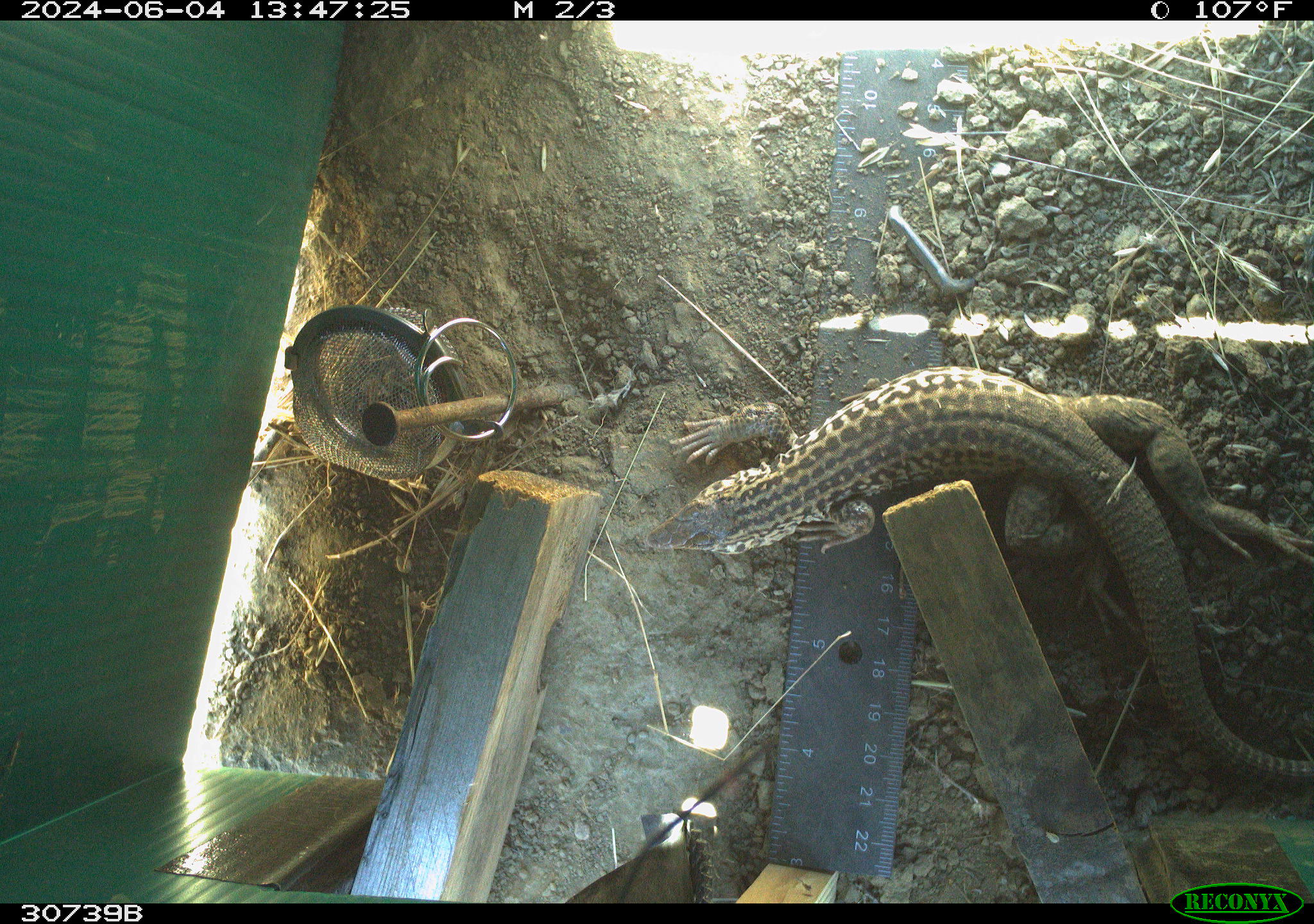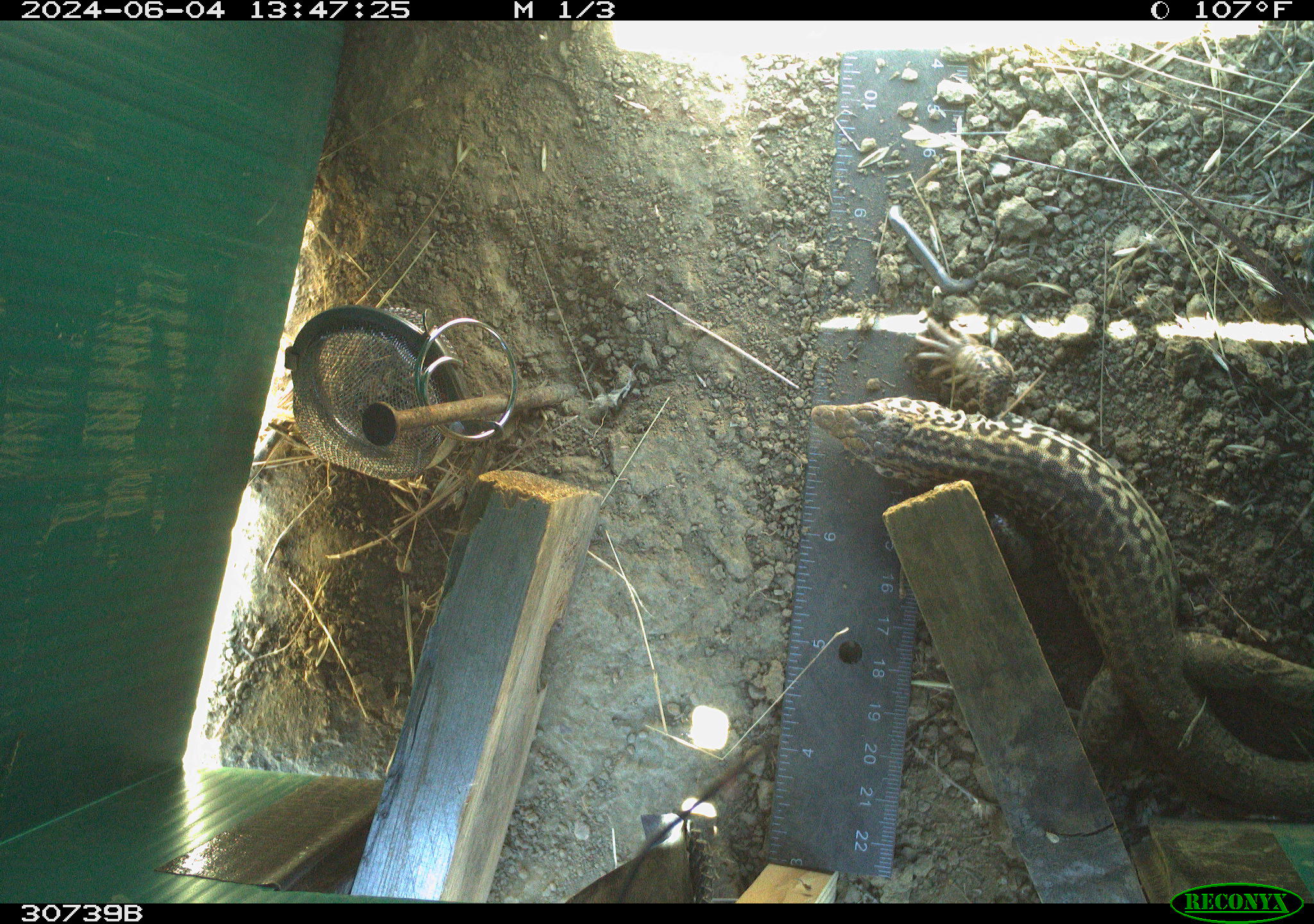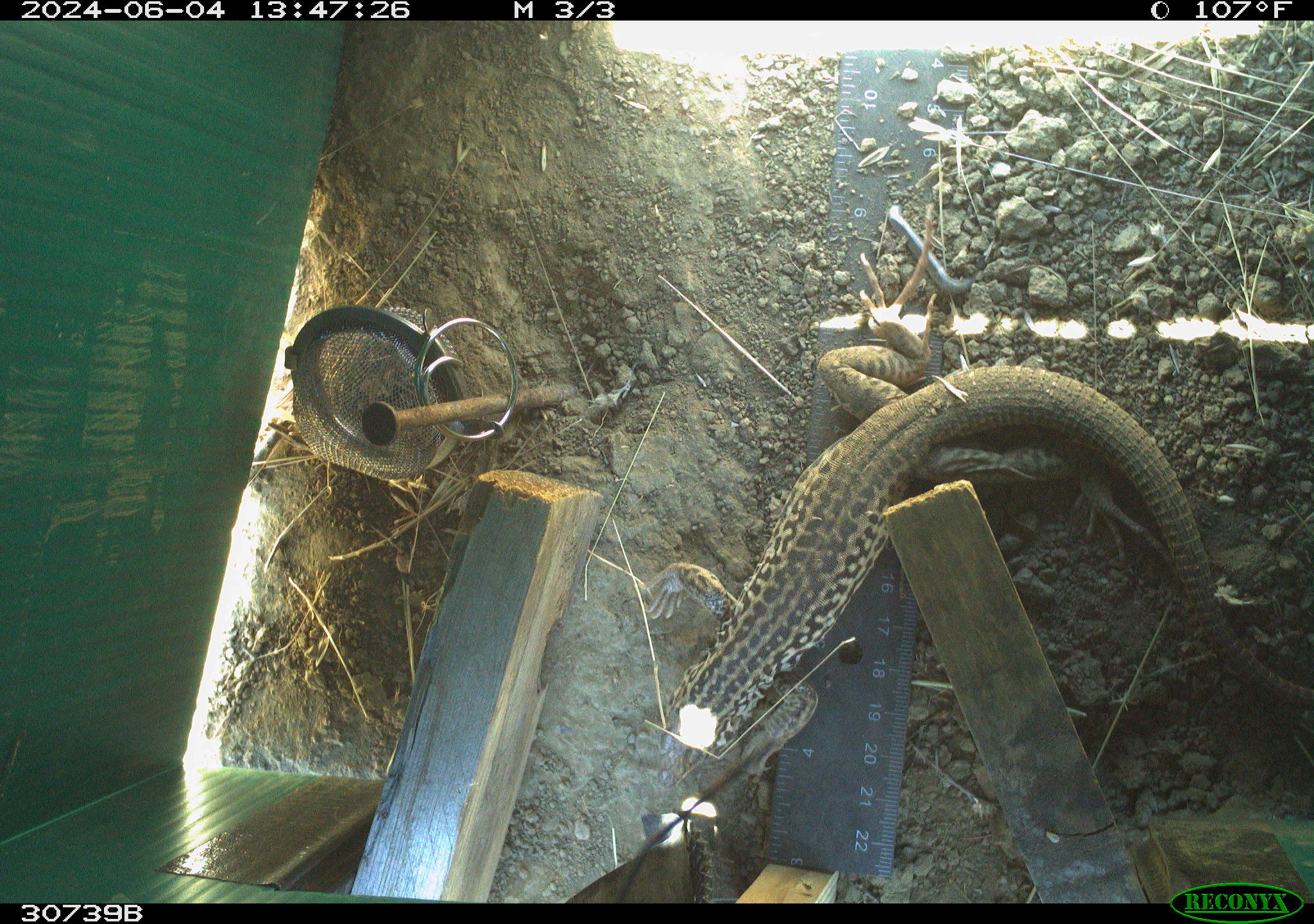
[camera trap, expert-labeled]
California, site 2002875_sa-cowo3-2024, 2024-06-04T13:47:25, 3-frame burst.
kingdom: Animalia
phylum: Chordata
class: Reptilia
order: Squamata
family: Teiidae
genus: Aspidoscelis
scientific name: Aspidoscelis tigris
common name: western whiptail